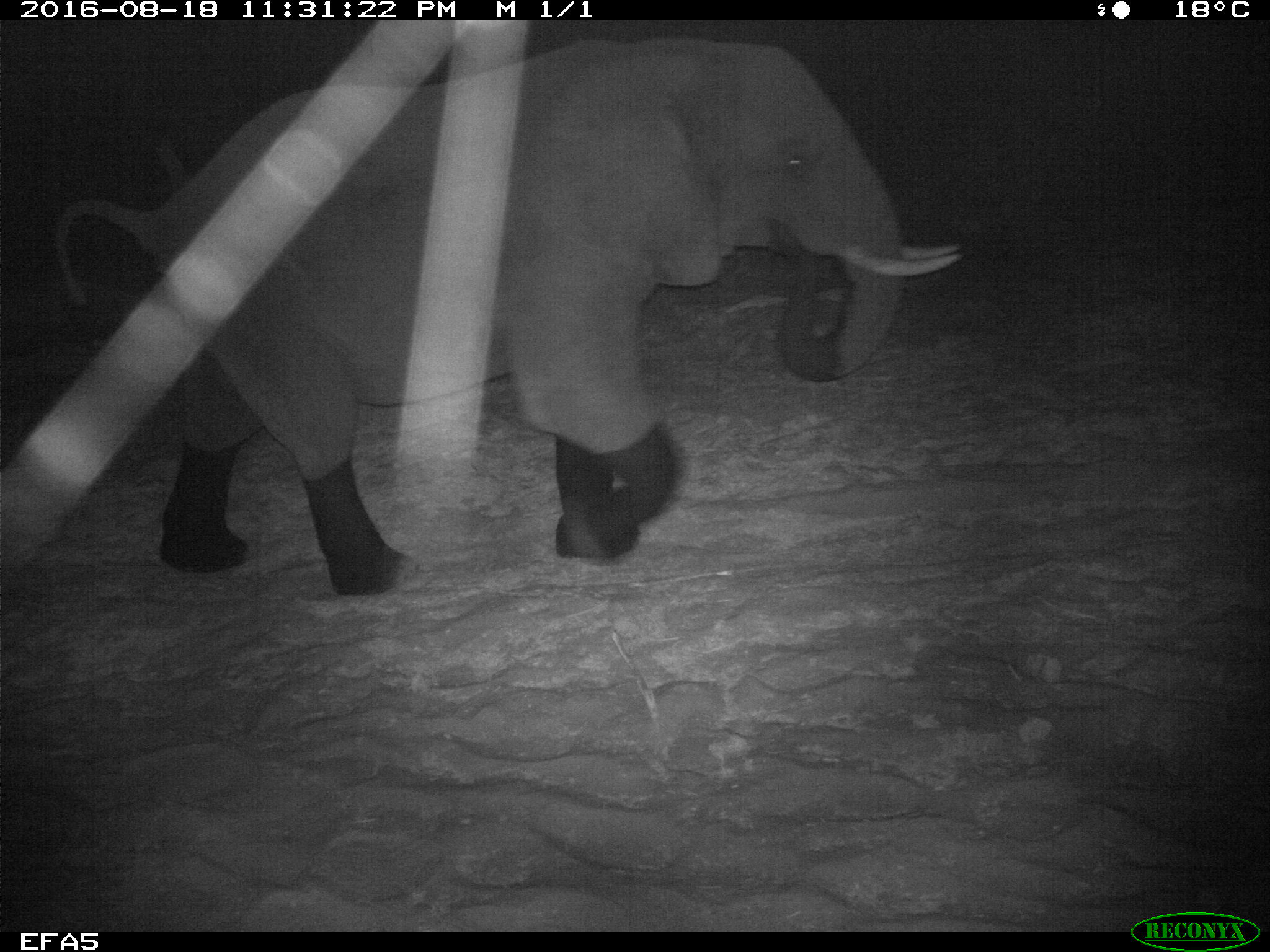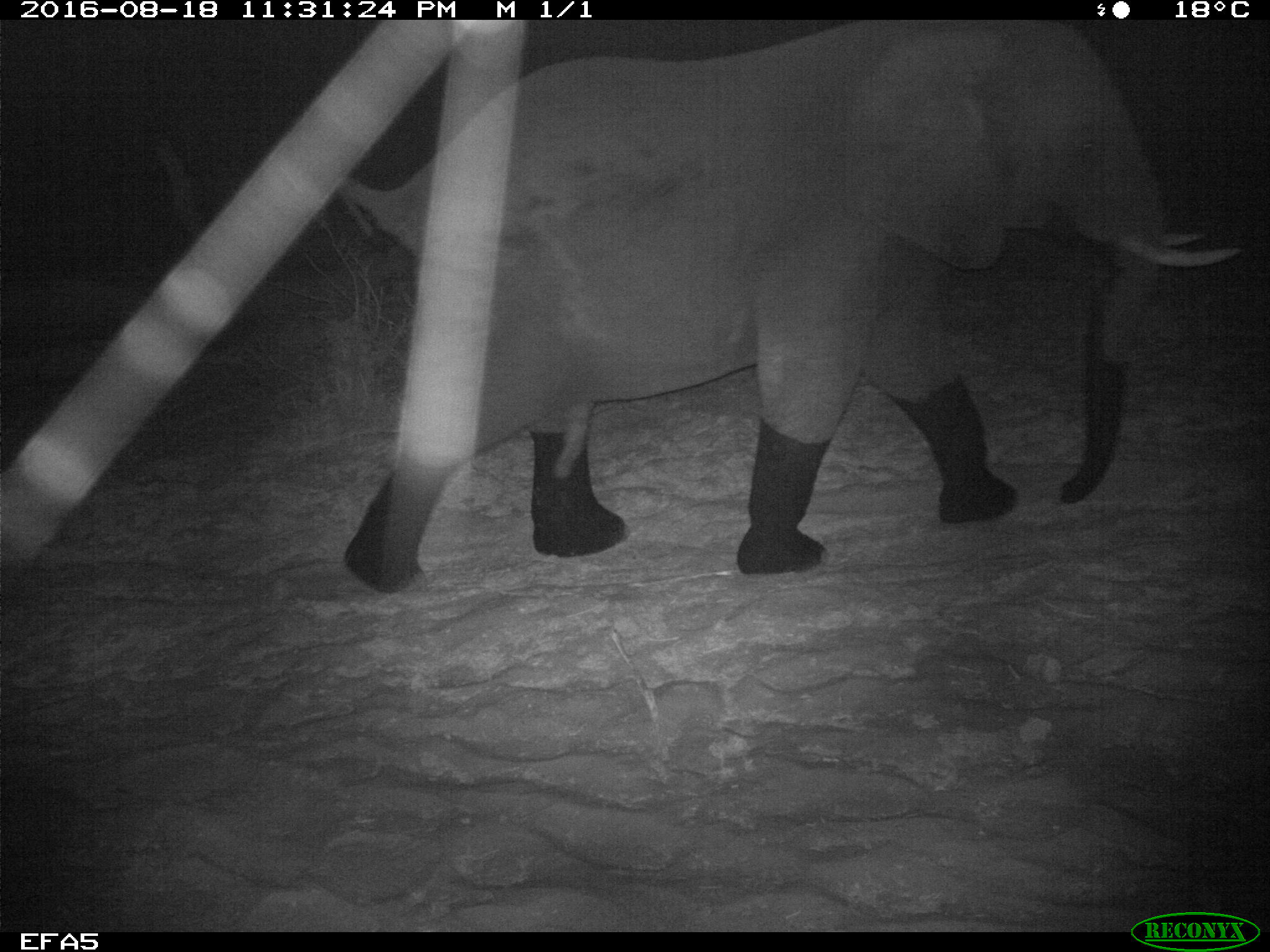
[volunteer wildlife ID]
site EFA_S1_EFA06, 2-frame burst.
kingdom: Animalia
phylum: Chordata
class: Mammalia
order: Proboscidea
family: Elephantidae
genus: Loxodonta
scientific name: Loxodonta africana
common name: african bush elephant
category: elephant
Elephant (african bush elephant) (Loxodonta africana), count 1. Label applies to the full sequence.